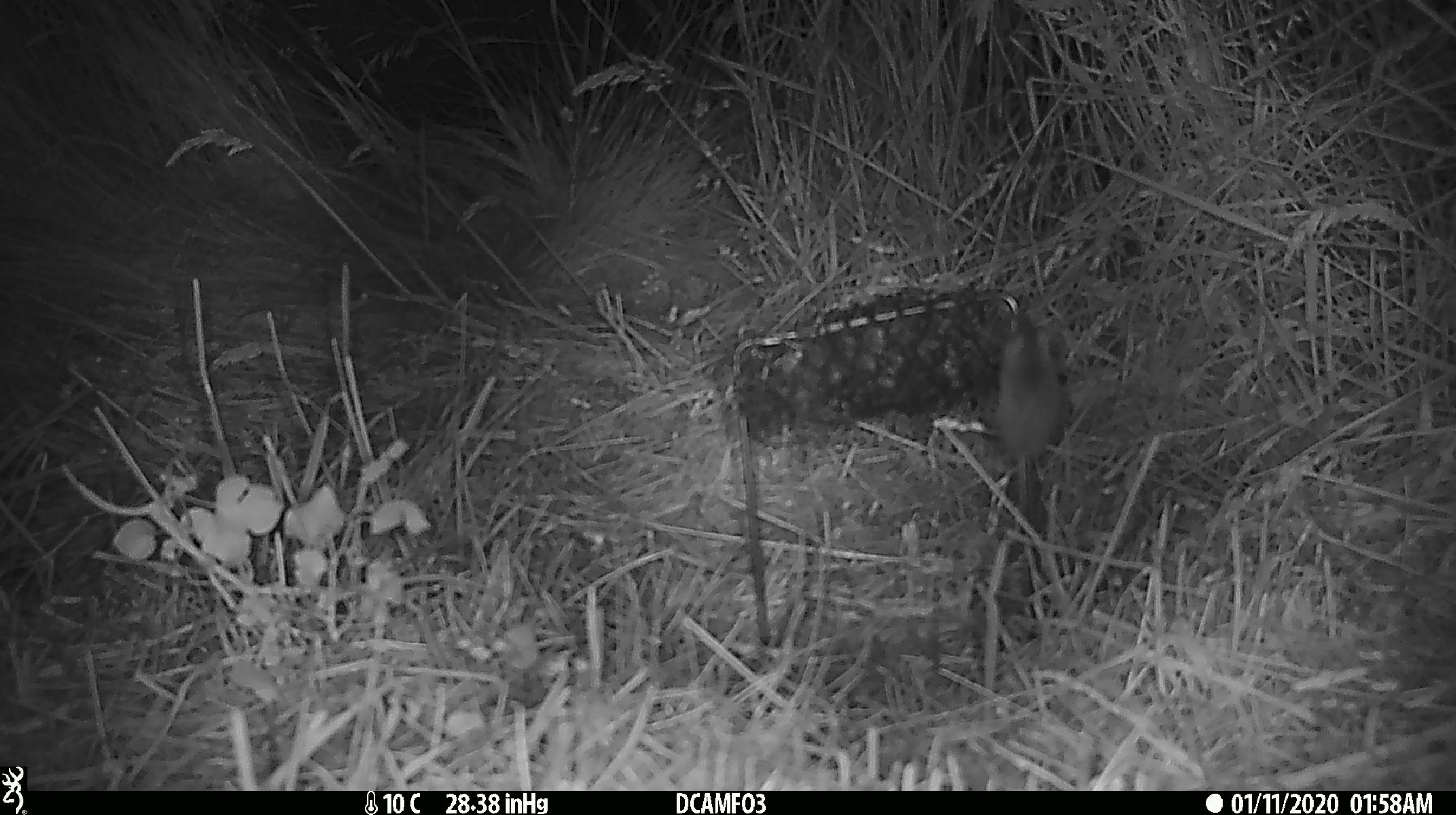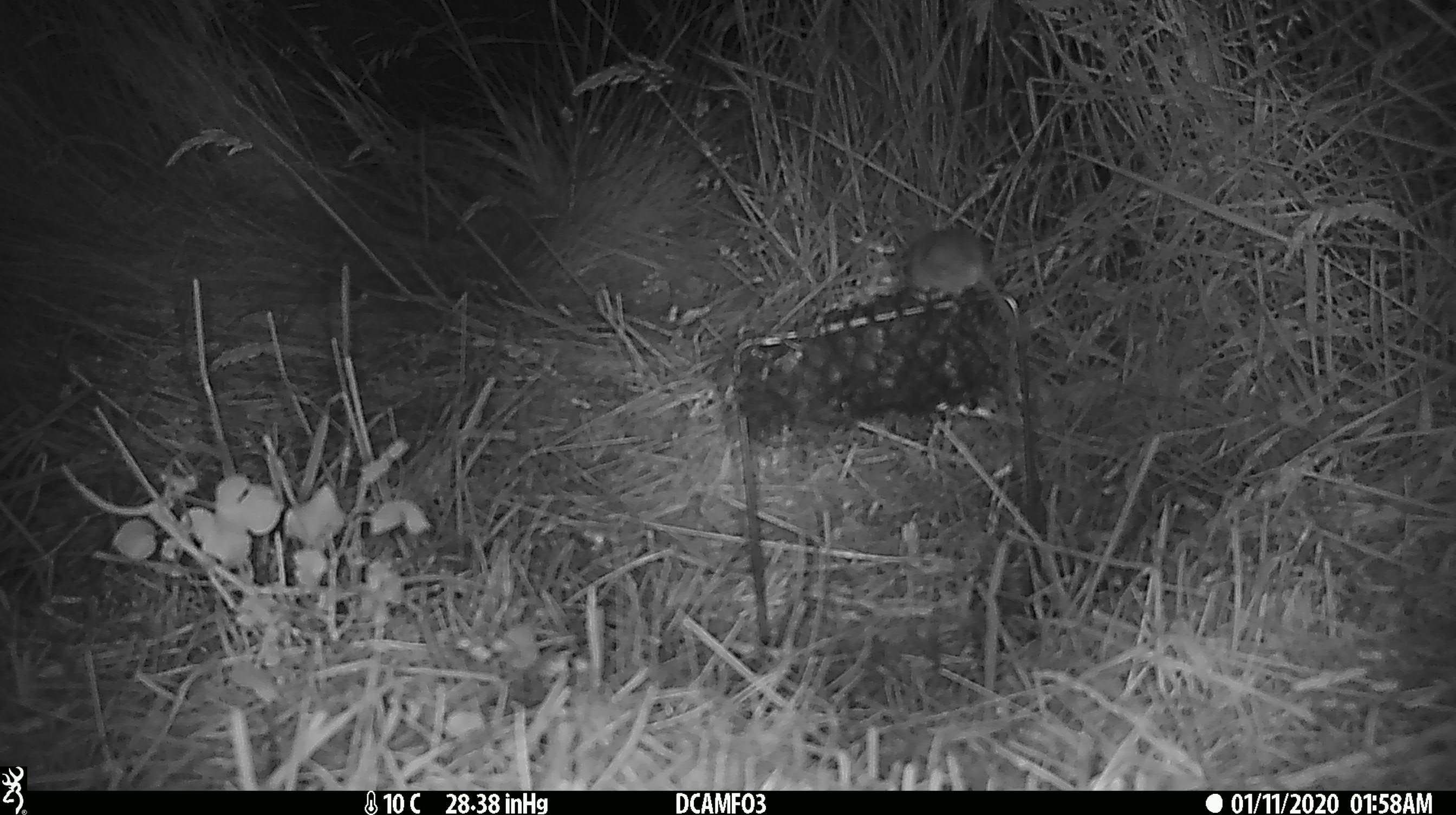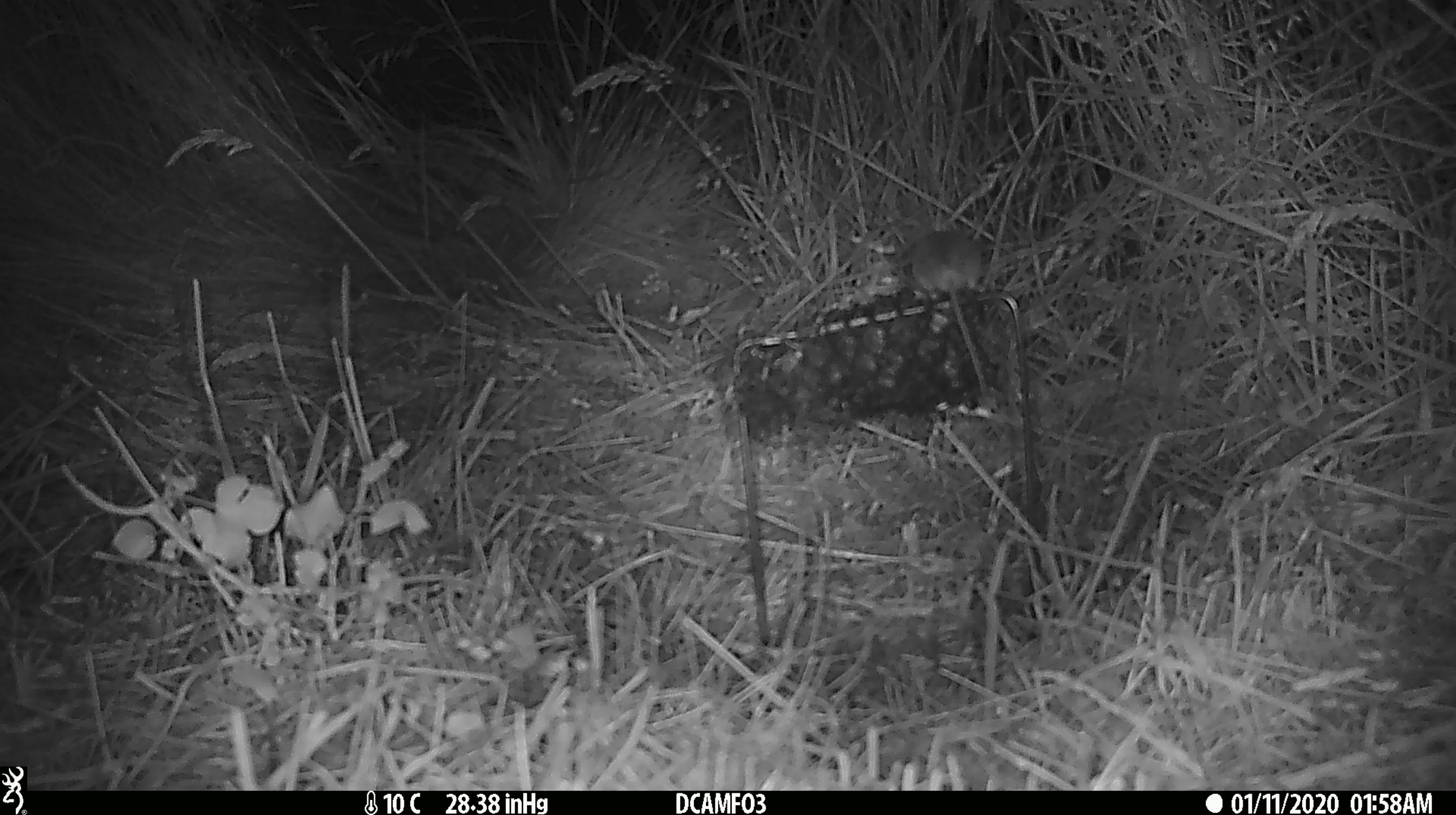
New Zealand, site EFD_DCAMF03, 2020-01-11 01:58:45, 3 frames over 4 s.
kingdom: Animalia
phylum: Chordata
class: Mammalia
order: Rodentia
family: Muridae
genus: Mus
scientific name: Mus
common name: mouse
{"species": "mouse (Mus)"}